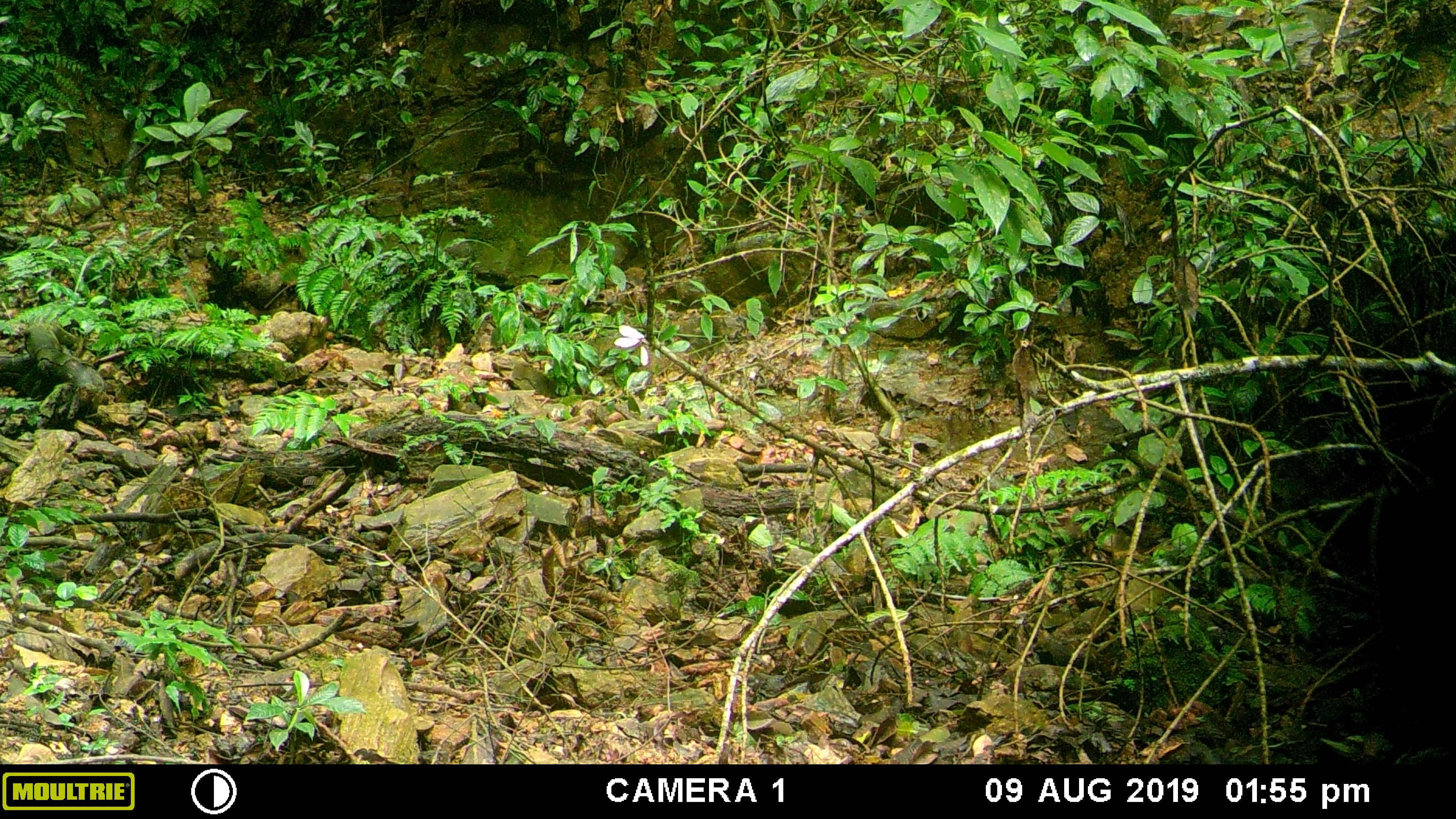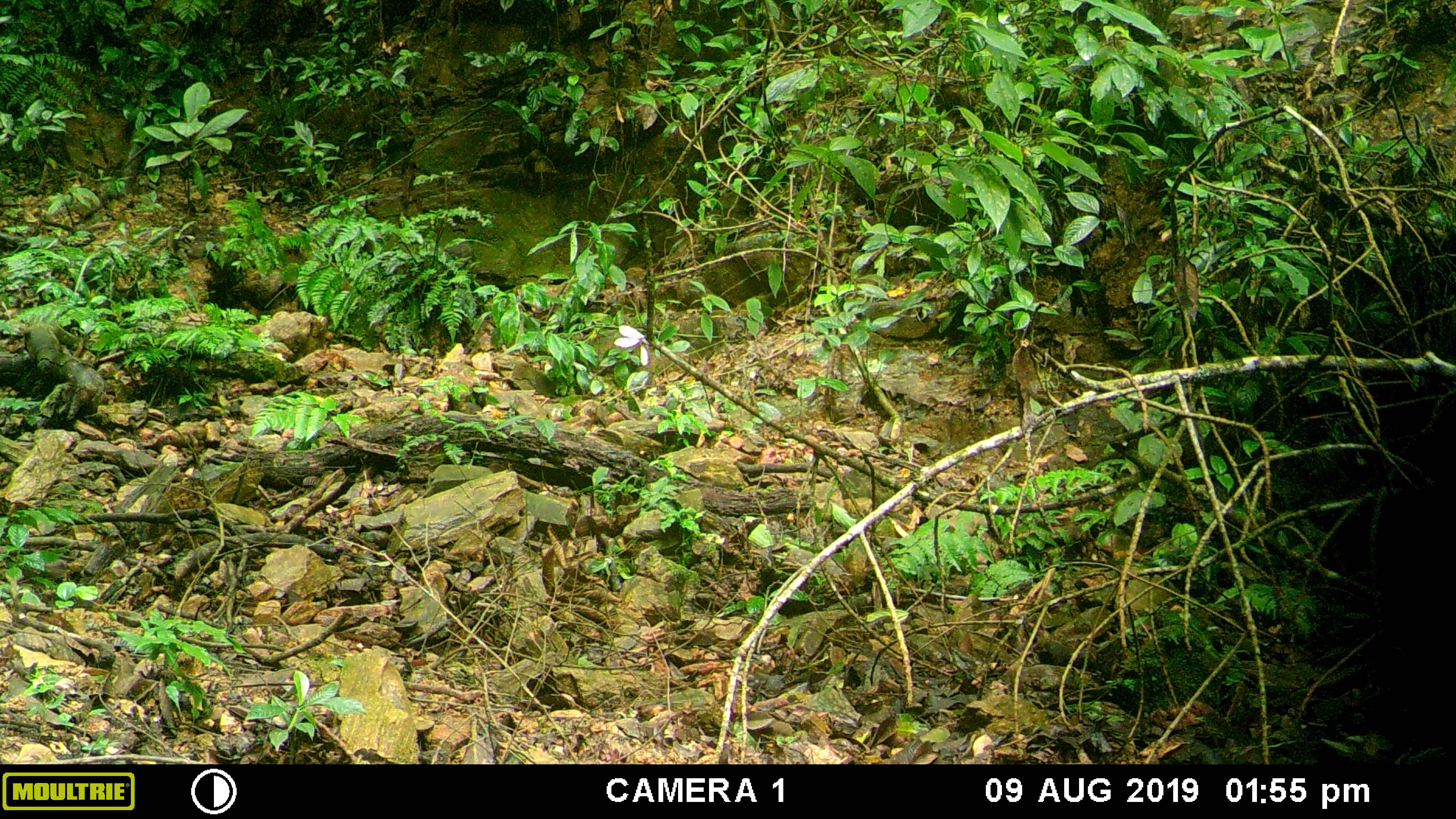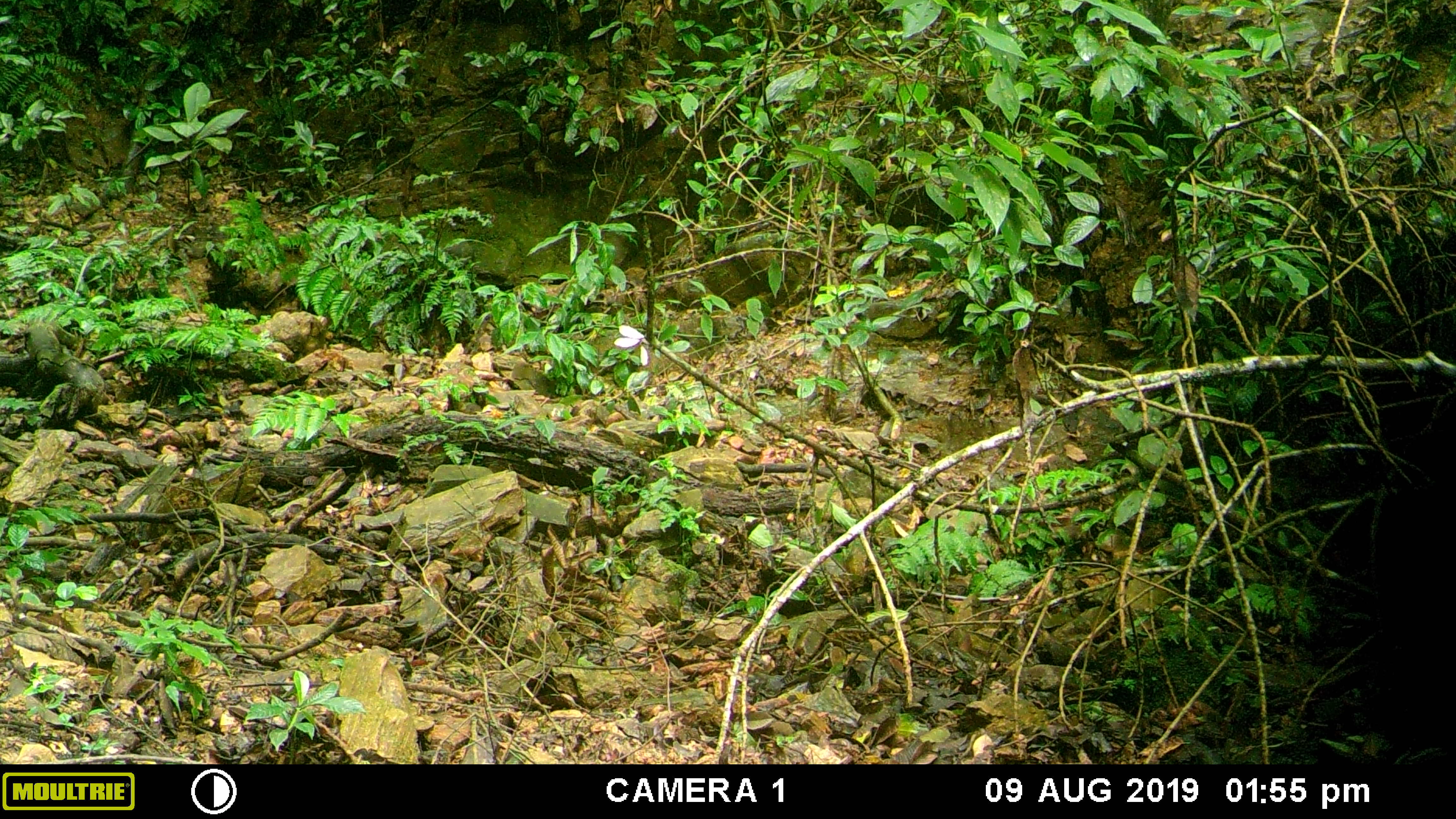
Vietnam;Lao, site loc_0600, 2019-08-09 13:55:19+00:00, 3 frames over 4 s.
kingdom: Animalia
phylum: Chordata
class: Mammalia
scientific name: Mammalia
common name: mammal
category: unidentified mammal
Unidentified mammal (mammal) (Mammalia). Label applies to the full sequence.